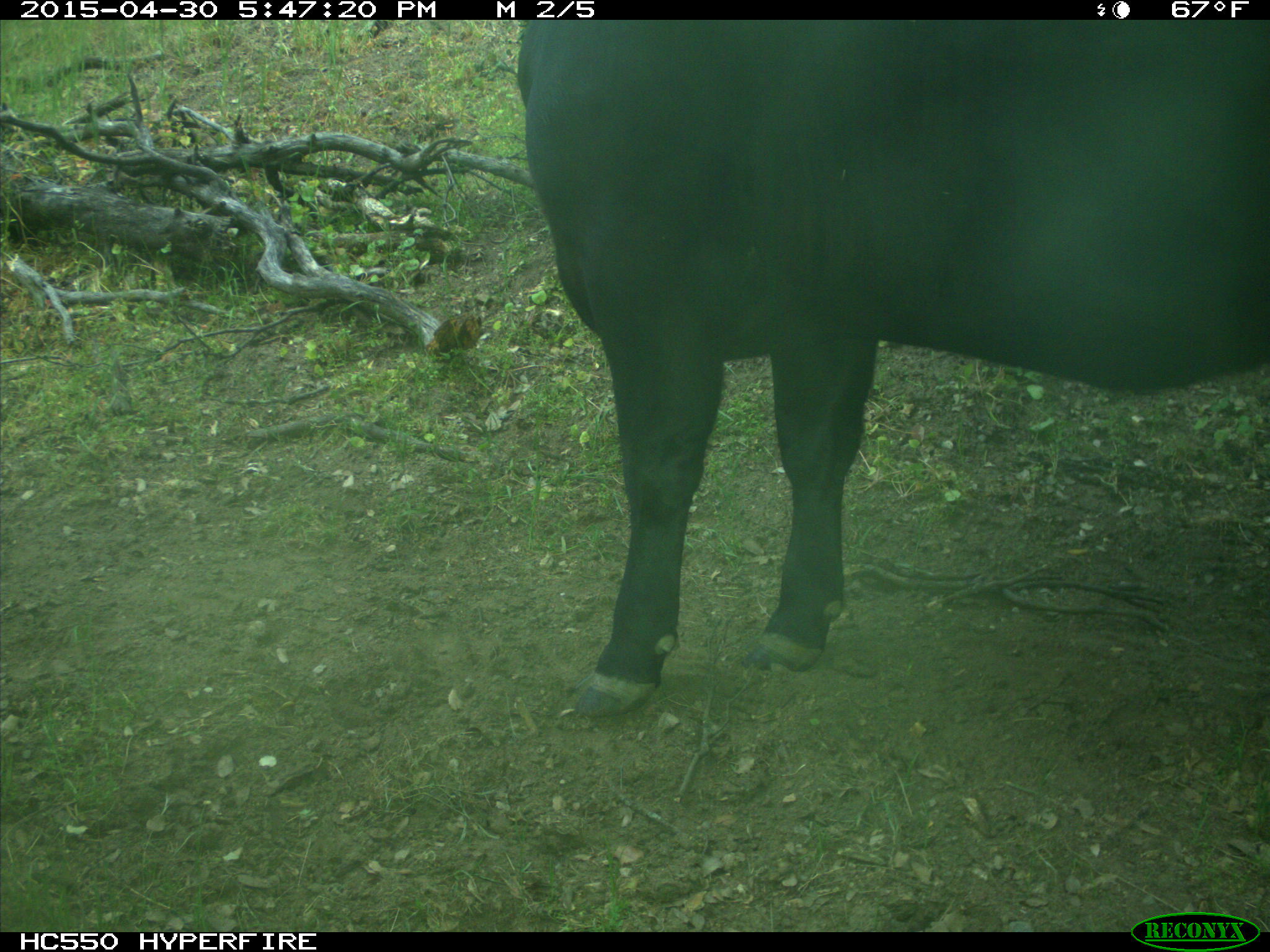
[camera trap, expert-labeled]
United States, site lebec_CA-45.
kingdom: Animalia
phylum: Chordata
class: Mammalia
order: Artiodactyla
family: Bovidae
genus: Bos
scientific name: Bos taurus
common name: domestic cow